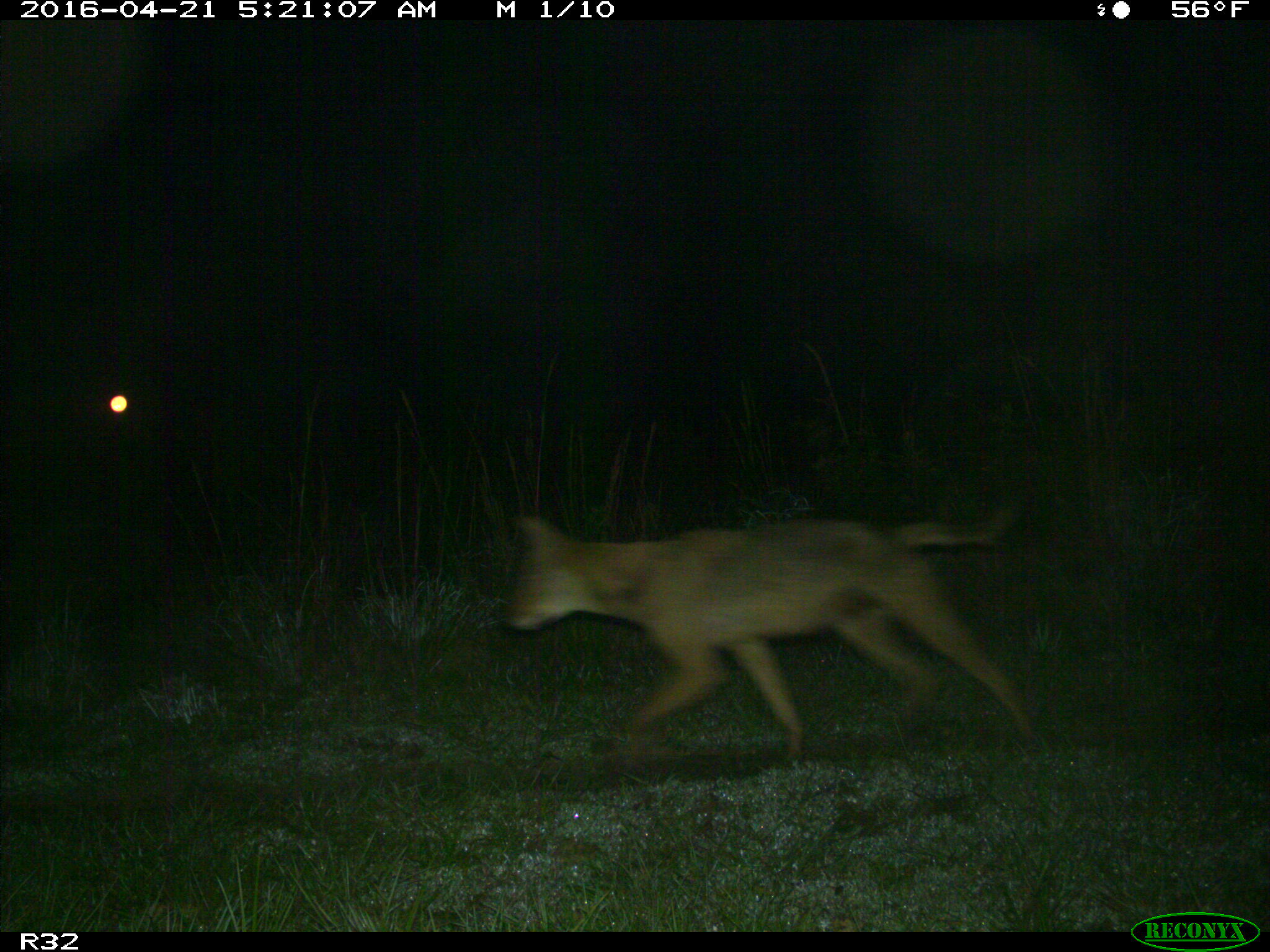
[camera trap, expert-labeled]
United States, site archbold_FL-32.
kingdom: Animalia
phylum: Chordata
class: Mammalia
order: Carnivora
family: Canidae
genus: Canis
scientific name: Canis latrans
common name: coyote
Canis latrans (coyote).